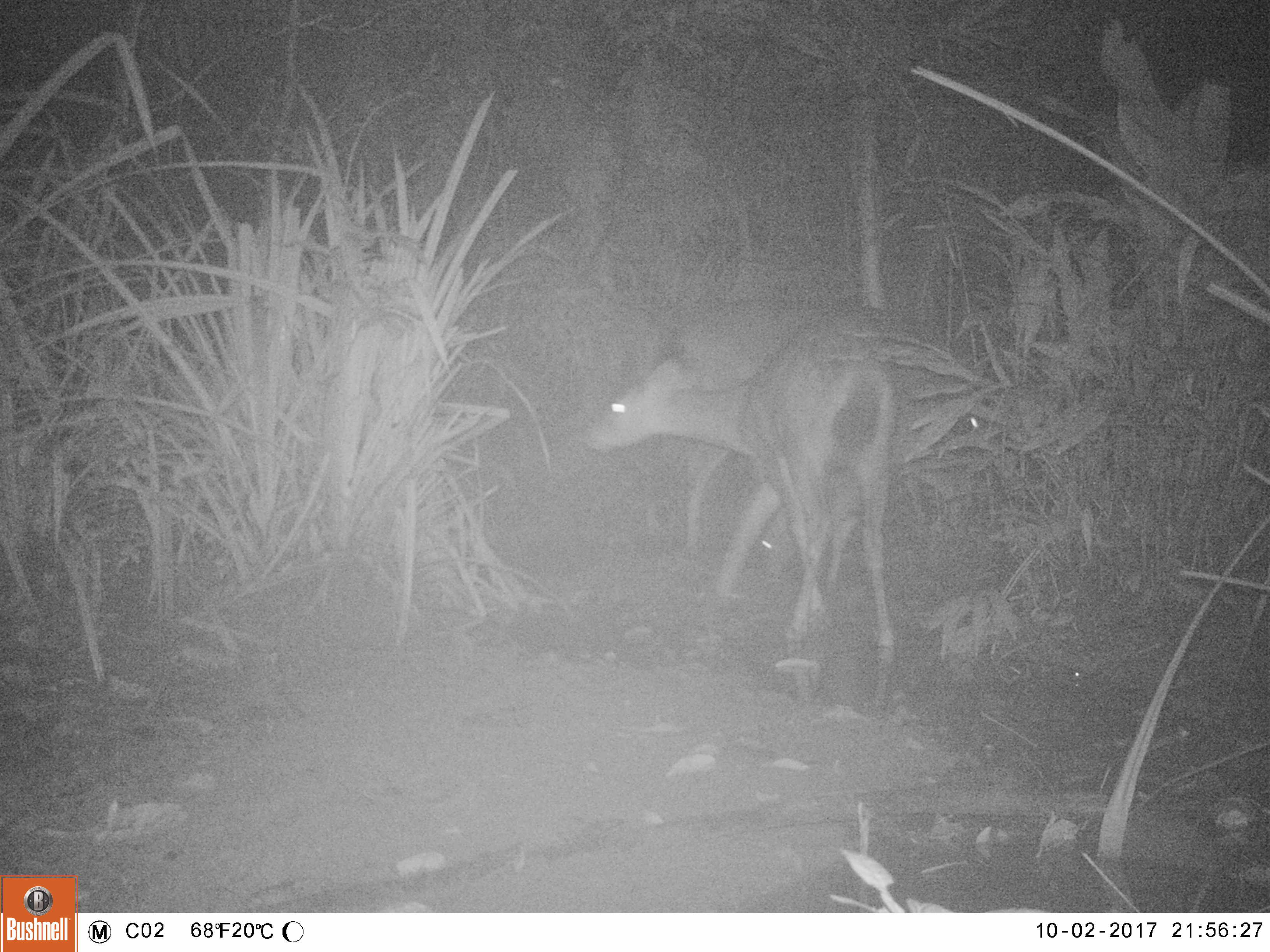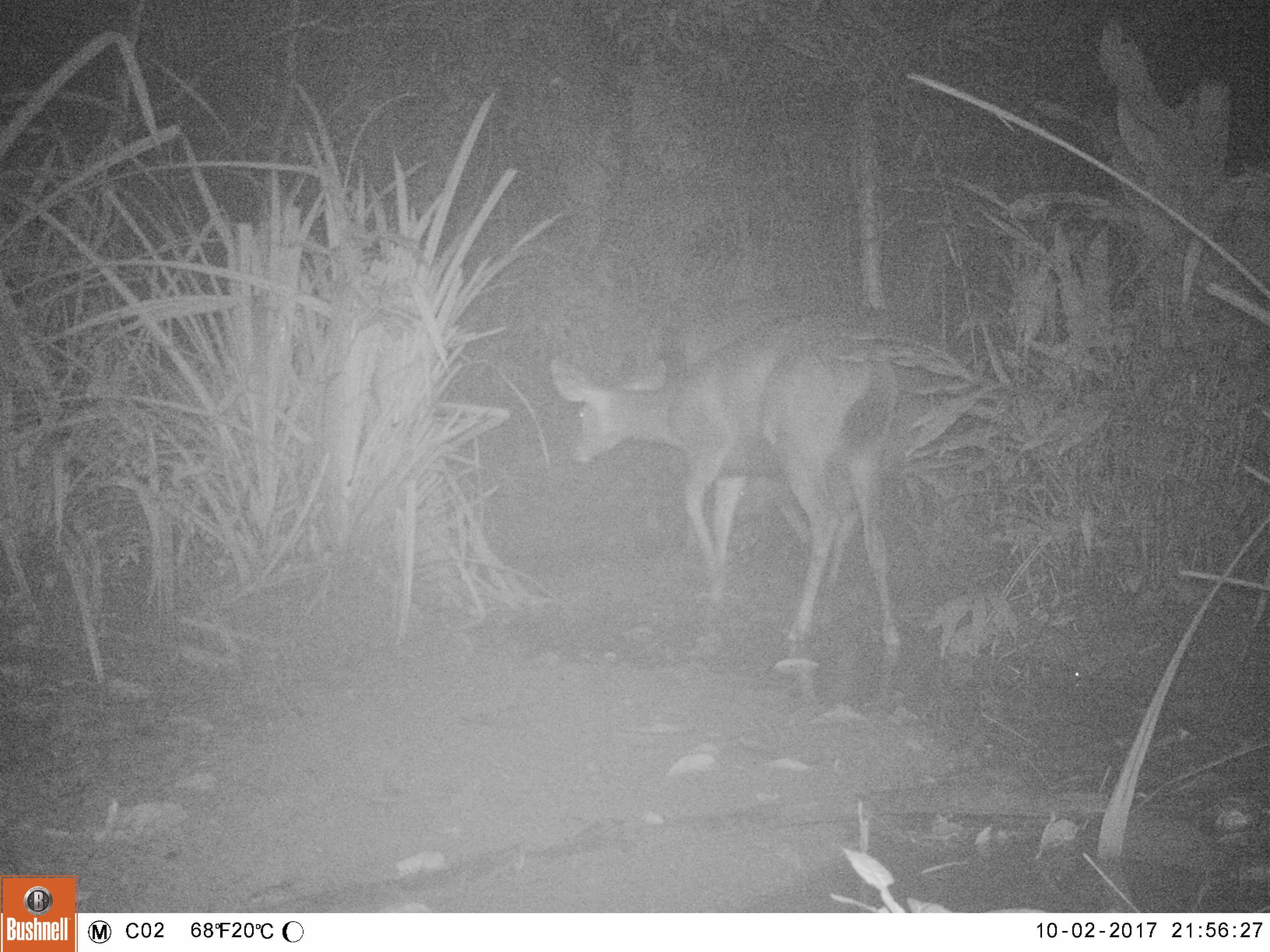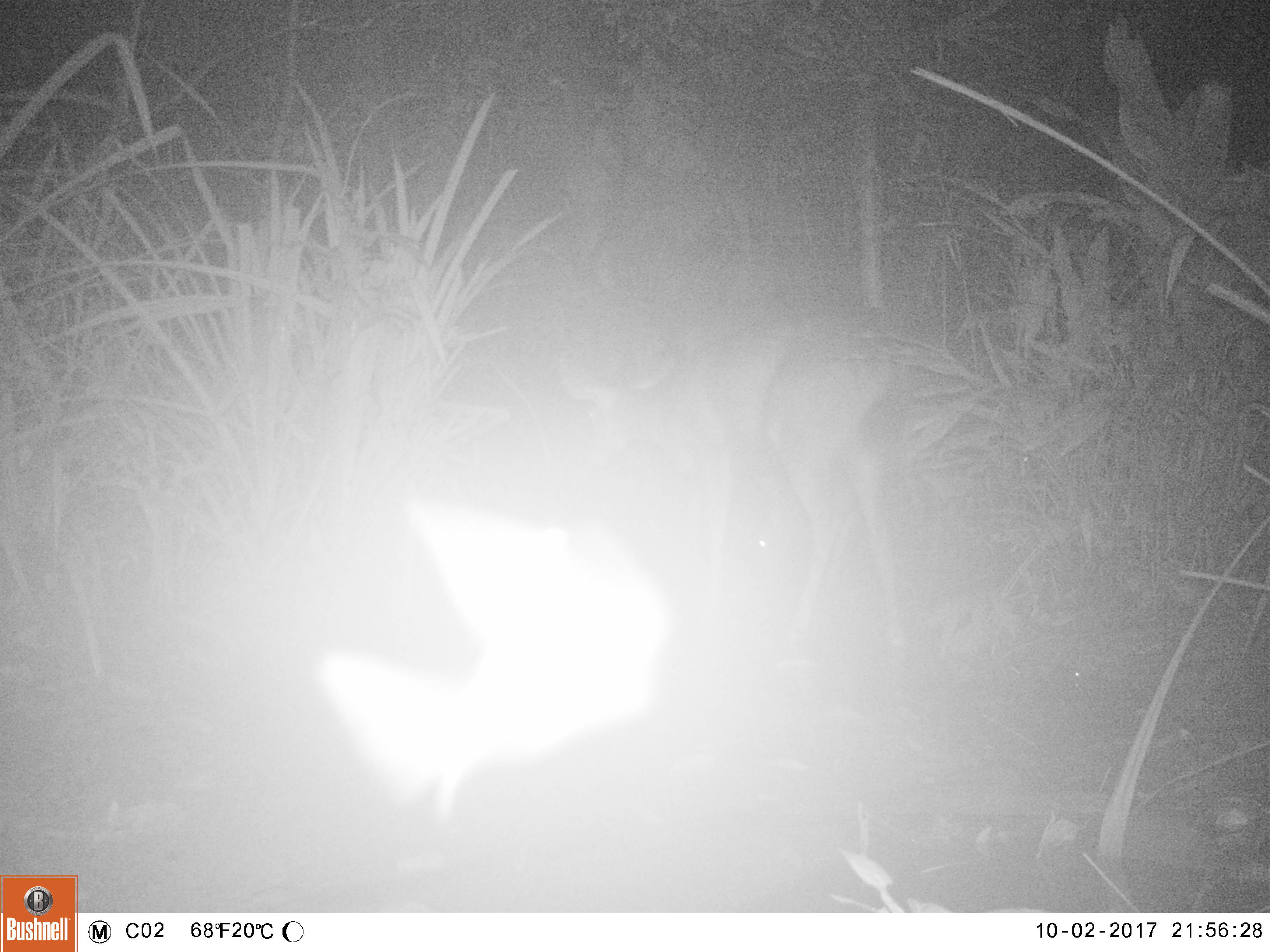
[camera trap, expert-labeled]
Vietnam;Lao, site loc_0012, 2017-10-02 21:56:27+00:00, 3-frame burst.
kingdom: Animalia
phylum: Chordata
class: Mammalia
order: Artiodactyla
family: Cervidae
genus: Rusa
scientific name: Rusa unicolor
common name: sambar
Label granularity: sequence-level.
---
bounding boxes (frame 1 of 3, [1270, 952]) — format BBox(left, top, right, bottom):
sambar: BBox(579, 313, 897, 649); BBox(637, 295, 997, 550); BBox(760, 470, 866, 641)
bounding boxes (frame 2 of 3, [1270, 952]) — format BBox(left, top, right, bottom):
sambar: BBox(551, 312, 905, 655)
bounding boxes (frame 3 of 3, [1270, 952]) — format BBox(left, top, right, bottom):
sambar: BBox(560, 306, 912, 678)